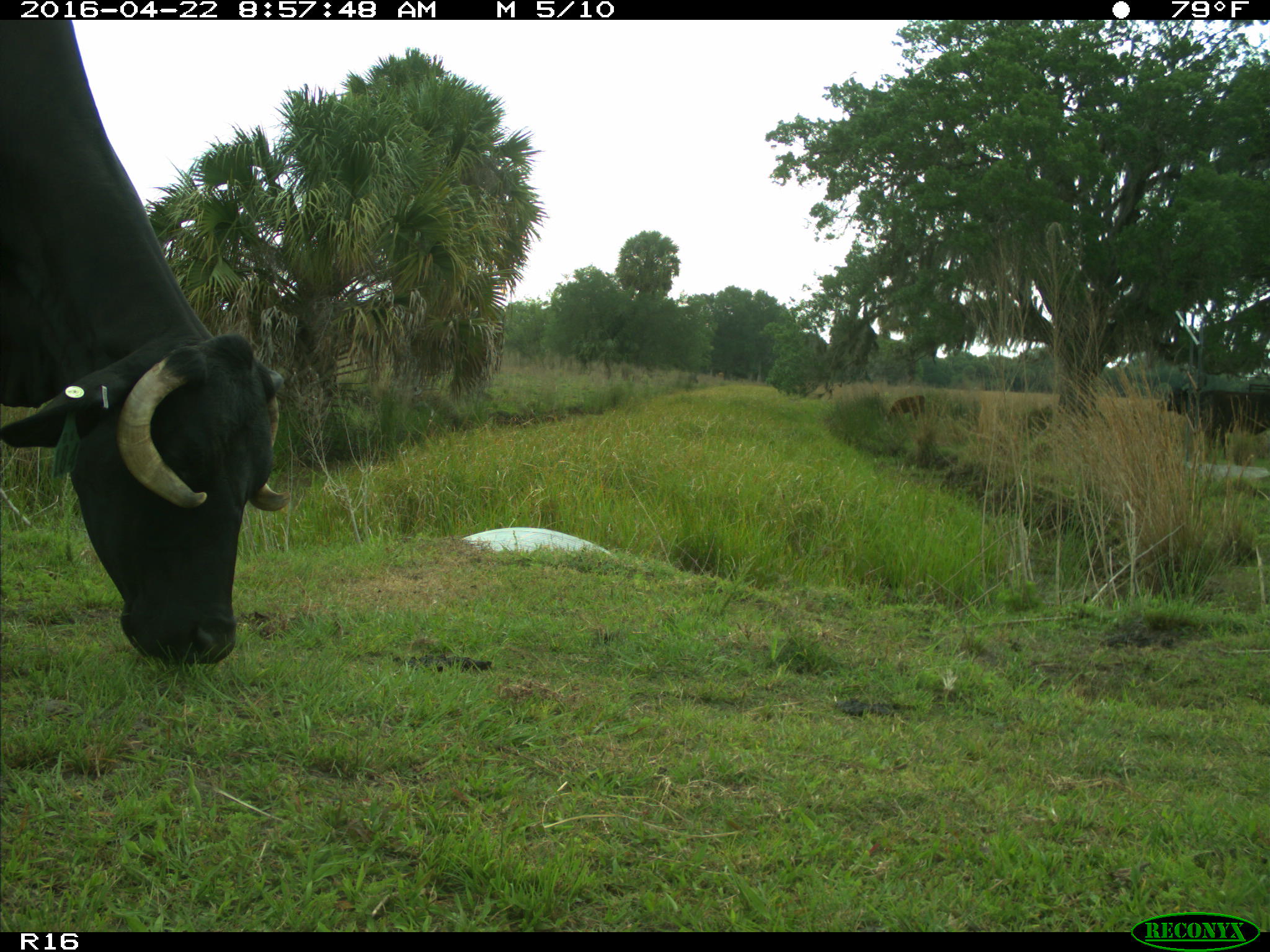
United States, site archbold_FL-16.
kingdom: Animalia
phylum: Chordata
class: Mammalia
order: Artiodactyla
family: Bovidae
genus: Bos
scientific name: Bos taurus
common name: domestic cow